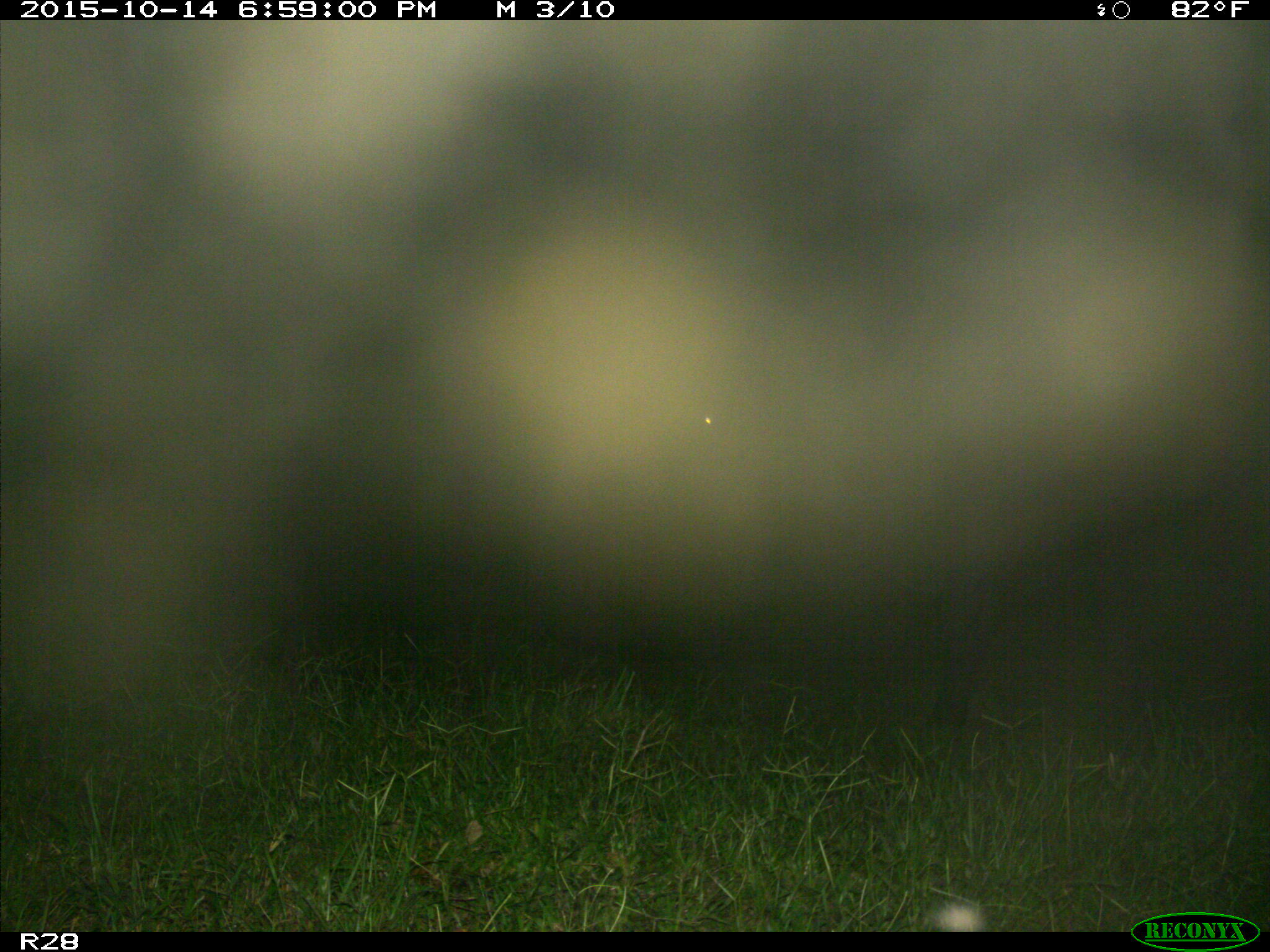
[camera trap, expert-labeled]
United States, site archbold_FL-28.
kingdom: Animalia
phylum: Chordata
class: Mammalia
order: Artiodactyla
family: Bovidae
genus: Bos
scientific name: Bos taurus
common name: domestic cow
Bos taurus (domestic cow).